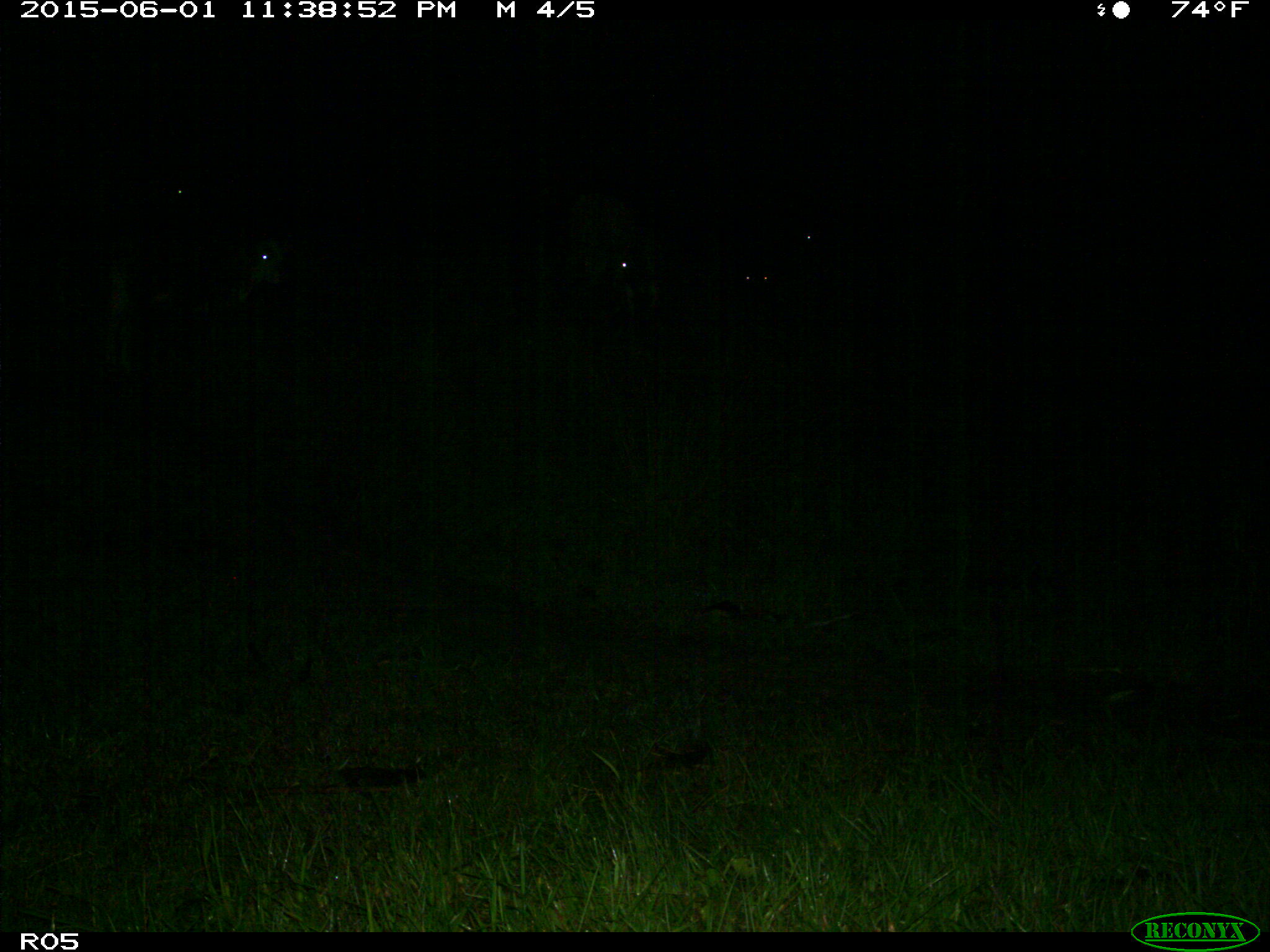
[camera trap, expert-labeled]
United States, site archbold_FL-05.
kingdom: Animalia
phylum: Chordata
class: Mammalia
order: Artiodactyla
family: Bovidae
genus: Bos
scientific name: Bos taurus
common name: domestic cow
Bos taurus (domestic cow).